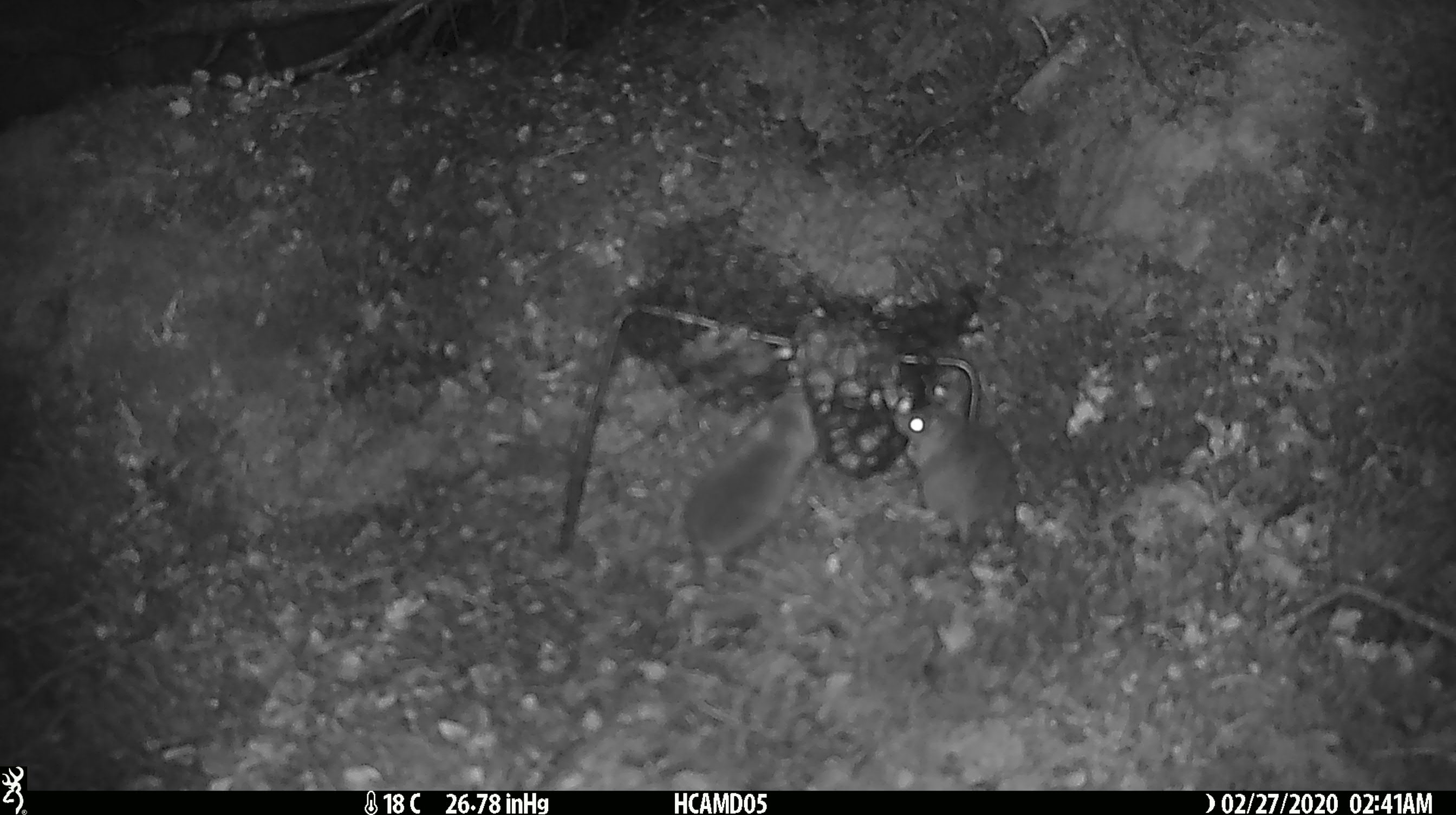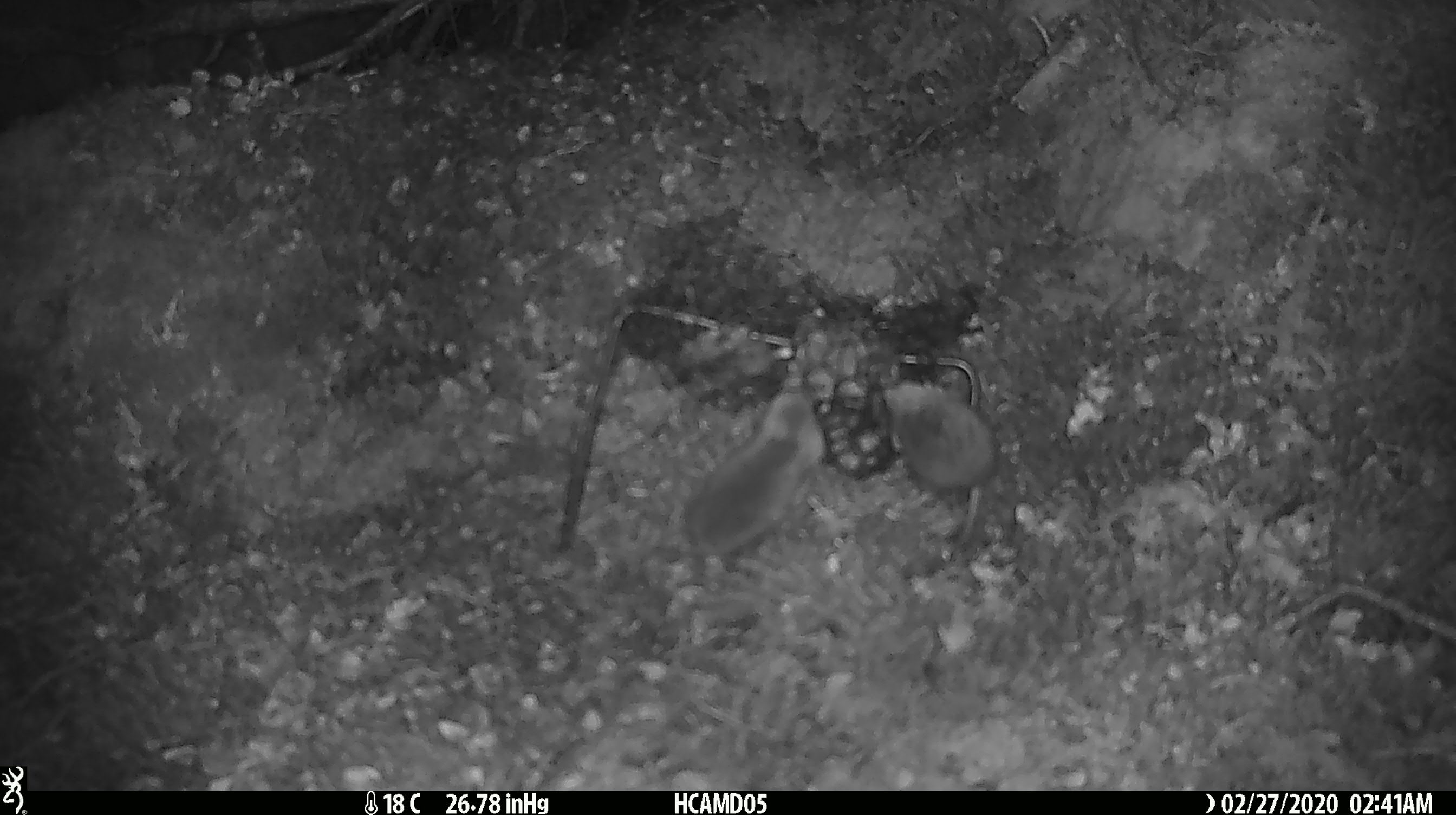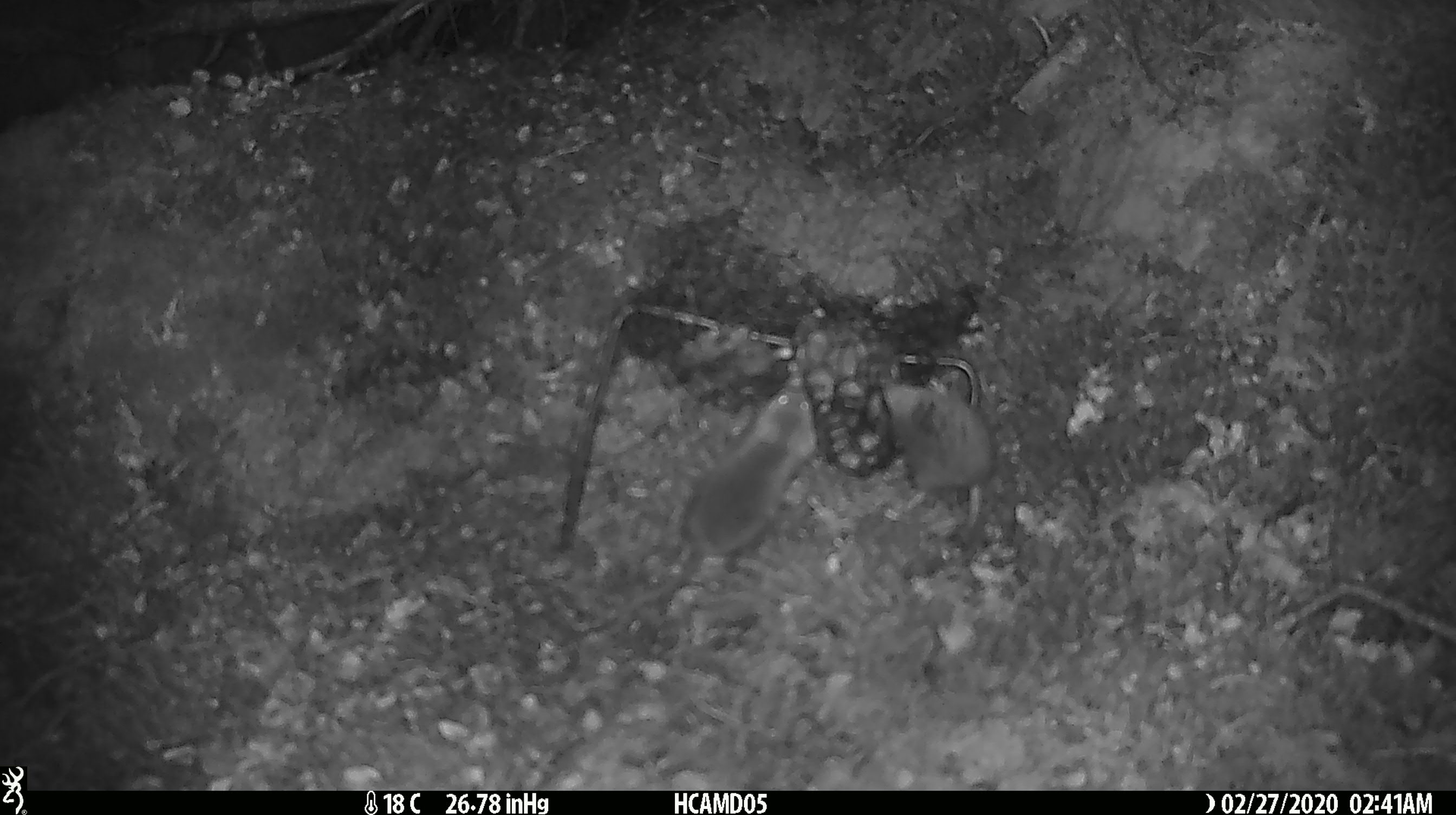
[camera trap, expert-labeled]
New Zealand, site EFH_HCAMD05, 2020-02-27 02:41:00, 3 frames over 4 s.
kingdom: Animalia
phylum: Chordata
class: Mammalia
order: Rodentia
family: Muridae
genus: Mus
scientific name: Mus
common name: mouse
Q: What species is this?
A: Mouse (Mus).